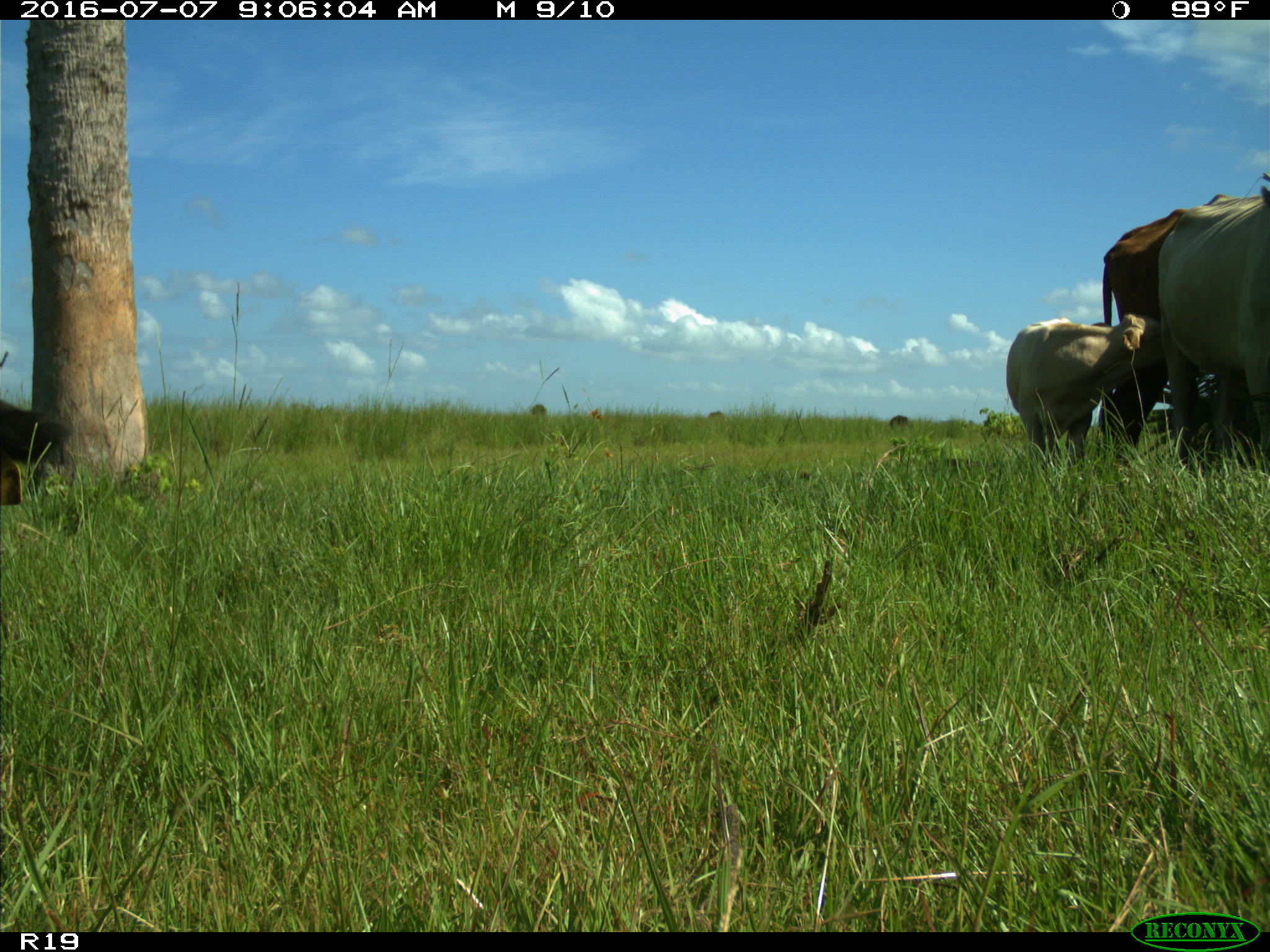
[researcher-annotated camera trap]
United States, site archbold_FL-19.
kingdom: Animalia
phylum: Chordata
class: Mammalia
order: Artiodactyla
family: Bovidae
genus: Bos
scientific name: Bos taurus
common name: domestic cow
Bos taurus (domestic cow).